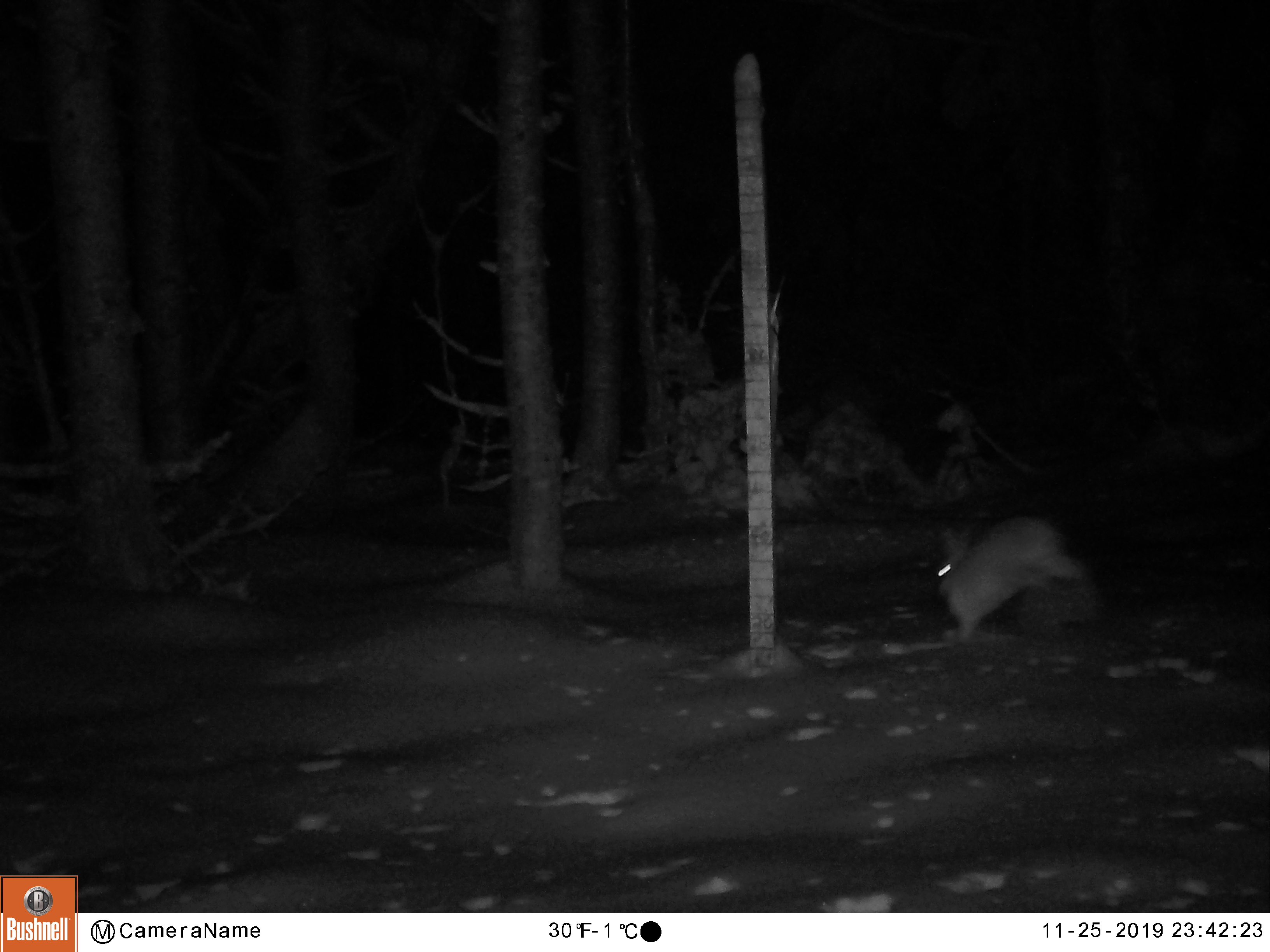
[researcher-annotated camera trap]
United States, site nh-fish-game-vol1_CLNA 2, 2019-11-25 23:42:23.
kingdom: Animalia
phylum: Chordata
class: Mammalia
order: Lagomorpha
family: Leporidae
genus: Lepus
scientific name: Lepus americanus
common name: snowshoe hare